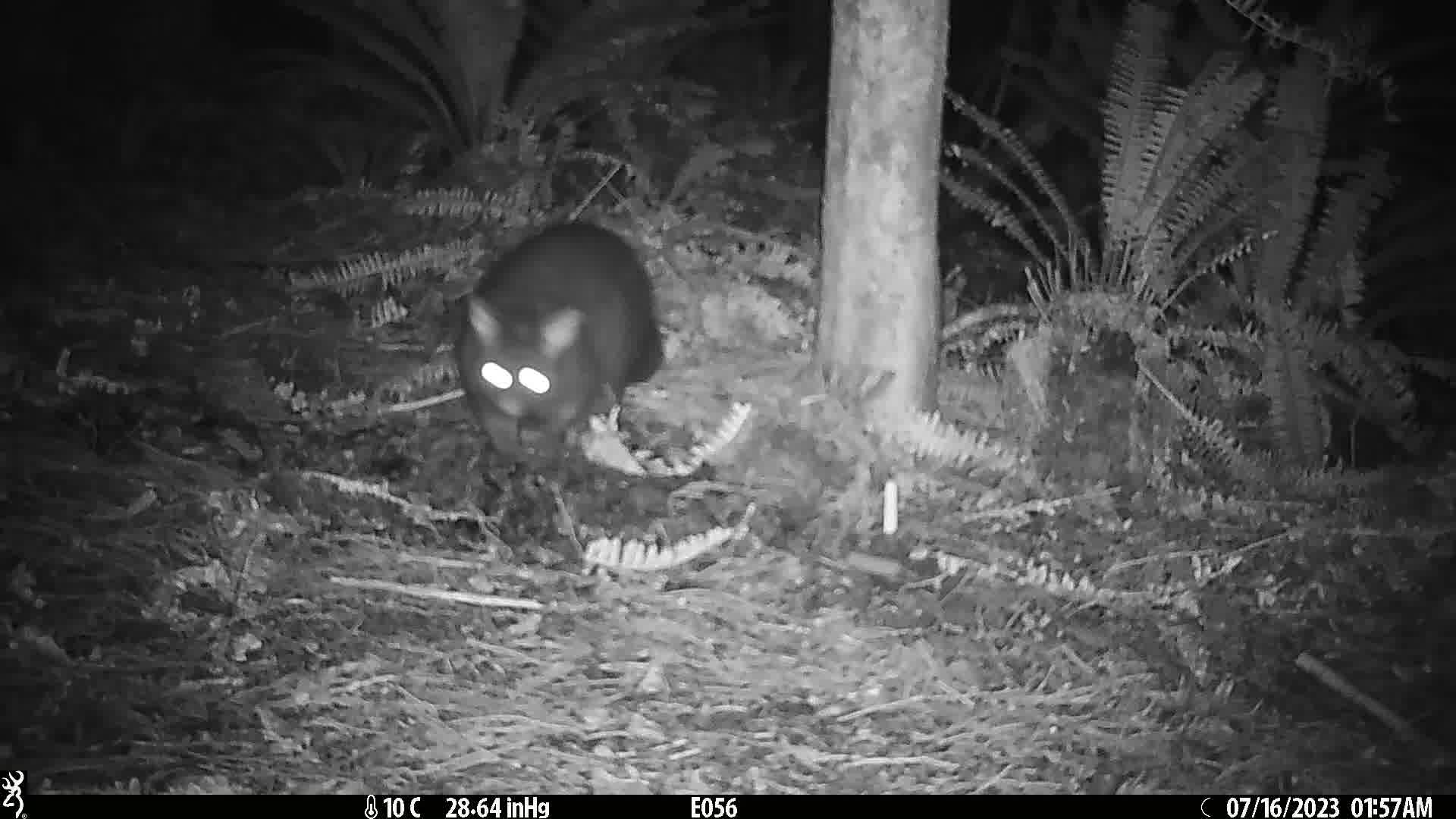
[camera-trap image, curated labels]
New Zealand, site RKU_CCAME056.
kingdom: Animalia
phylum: Chordata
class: Mammalia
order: Diprotodontia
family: Phalangeridae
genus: Trichosurus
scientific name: Trichosurus vulpecula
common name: common brushtail possum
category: possum